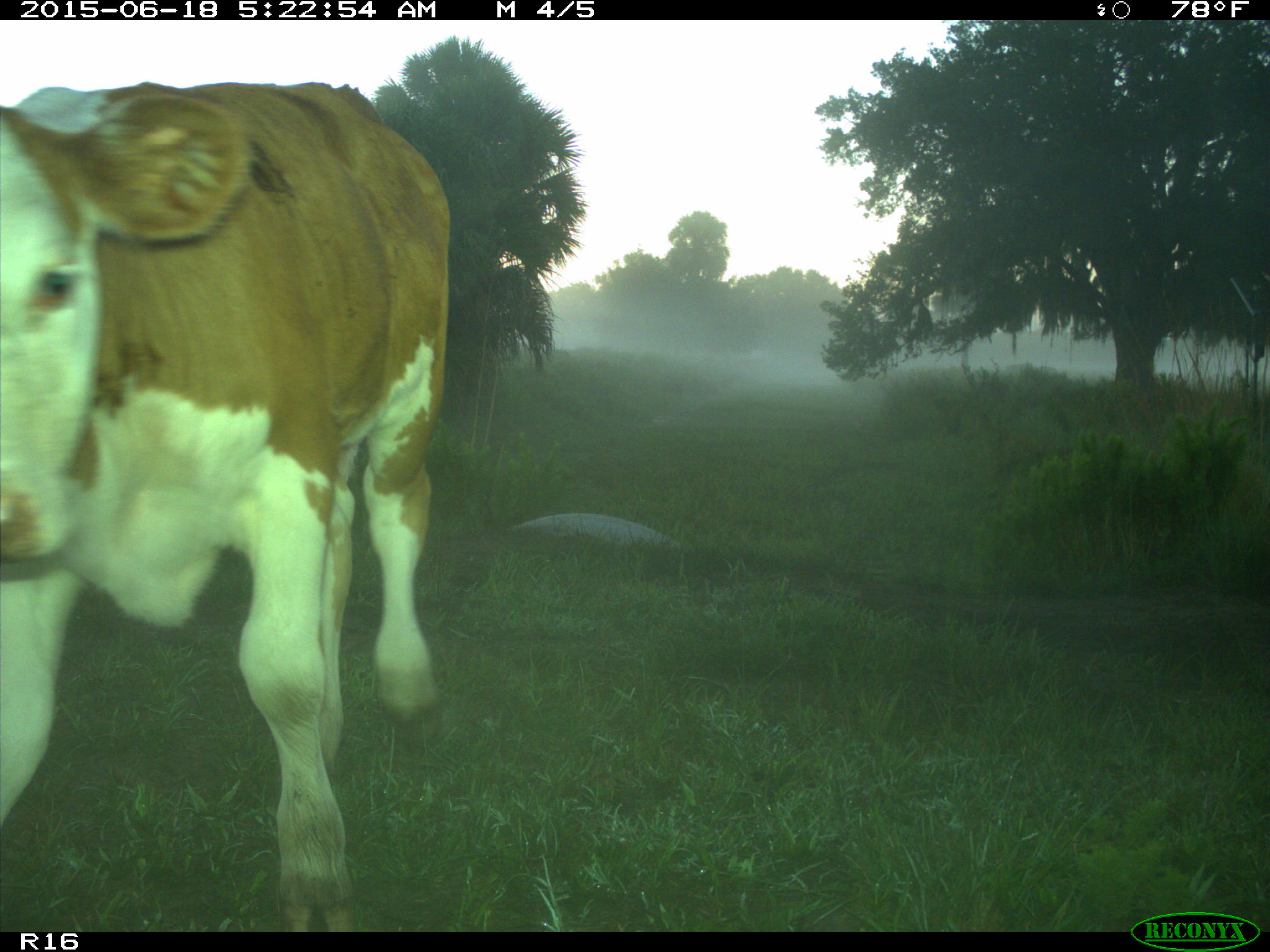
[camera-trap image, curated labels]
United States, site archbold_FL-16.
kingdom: Animalia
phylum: Chordata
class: Mammalia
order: Artiodactyla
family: Bovidae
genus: Bos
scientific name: Bos taurus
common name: domestic cow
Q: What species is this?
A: Bos taurus (domestic cow).